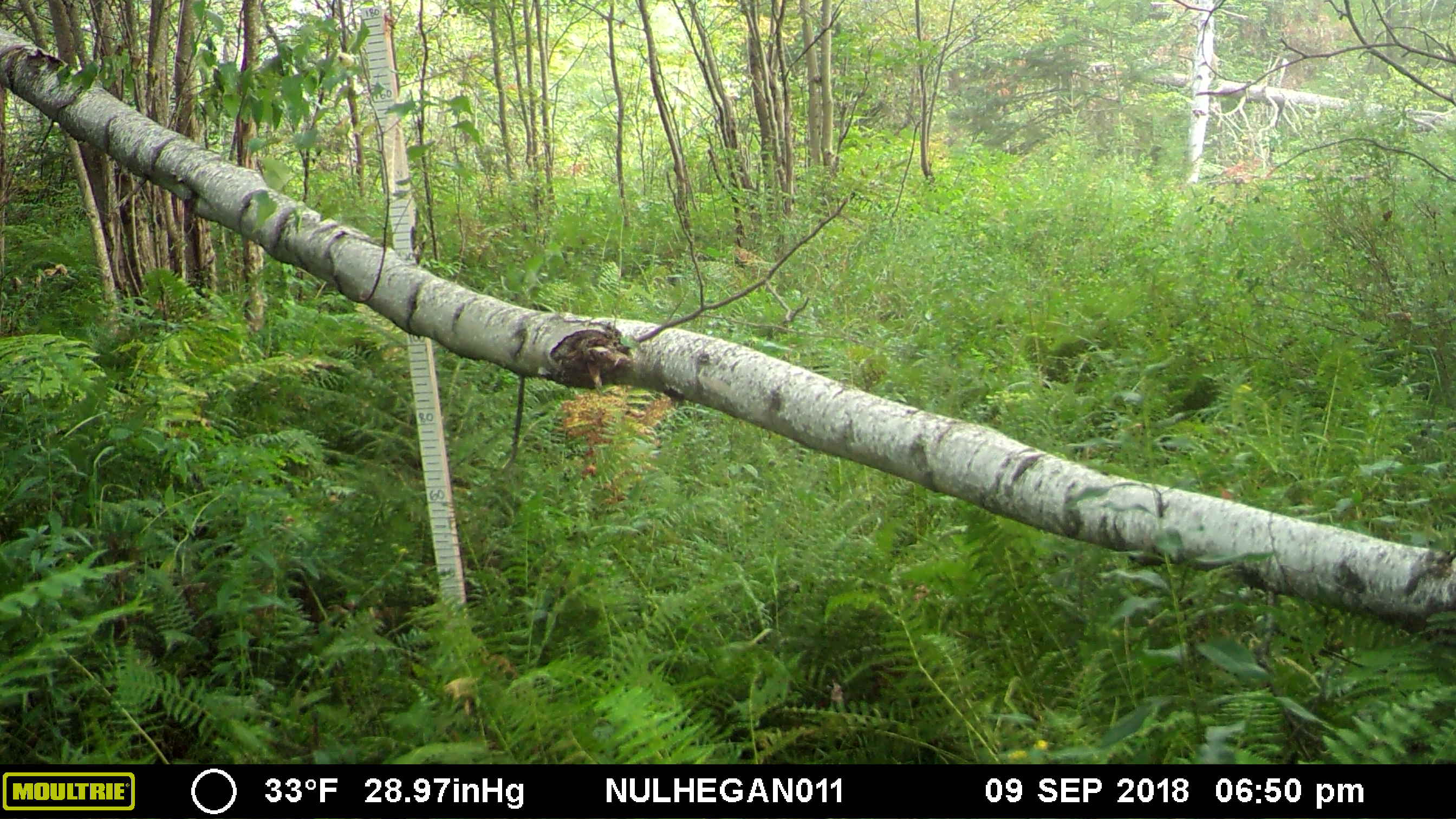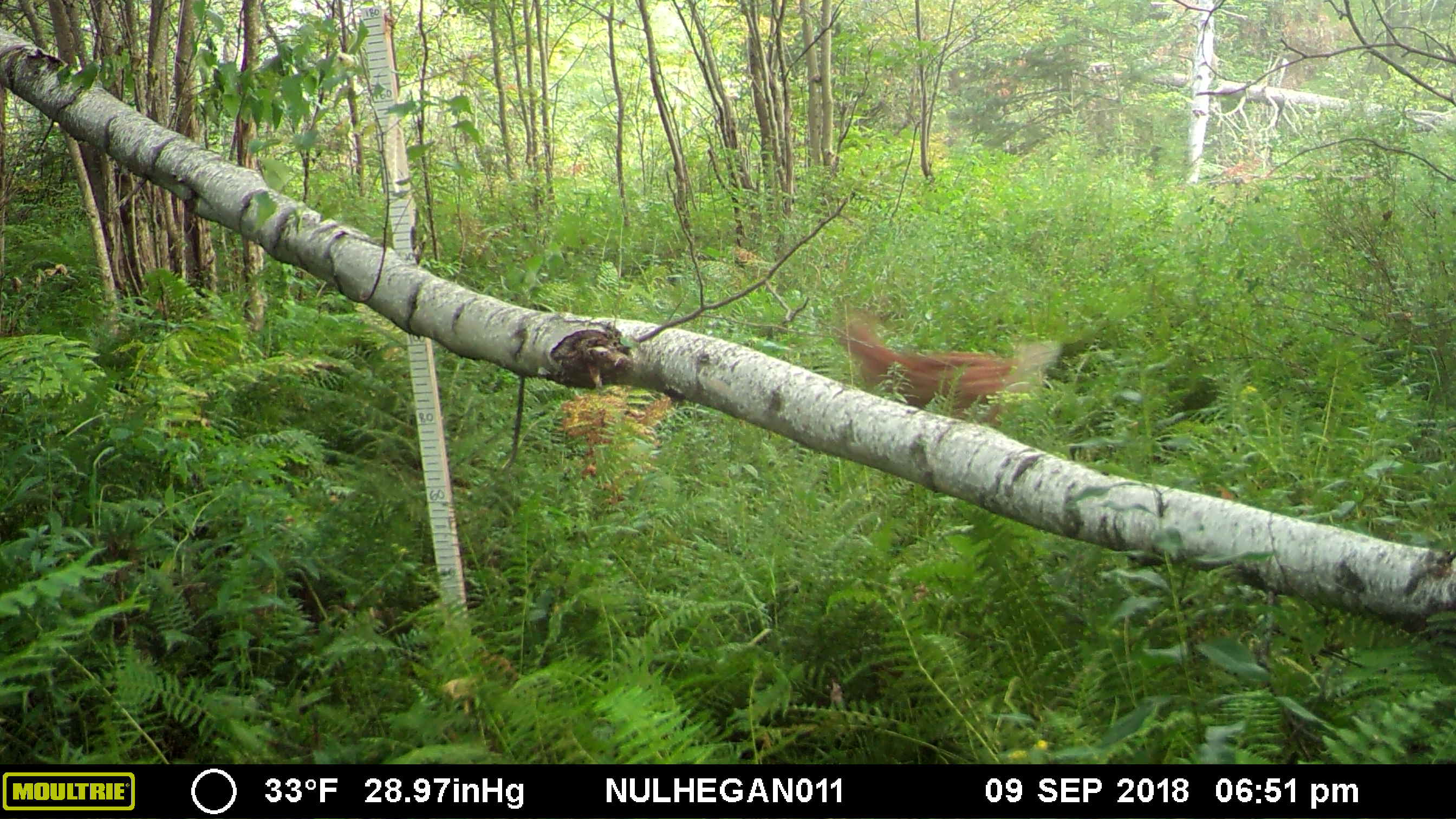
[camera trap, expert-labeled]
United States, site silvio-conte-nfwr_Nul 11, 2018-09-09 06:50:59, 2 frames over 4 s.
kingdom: Animalia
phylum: Chordata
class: Mammalia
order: Artiodactyla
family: Cervidae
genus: Odocoileus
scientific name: Odocoileus virginianus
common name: white-tailed deer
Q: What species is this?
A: White-tailed deer (Odocoileus virginianus).